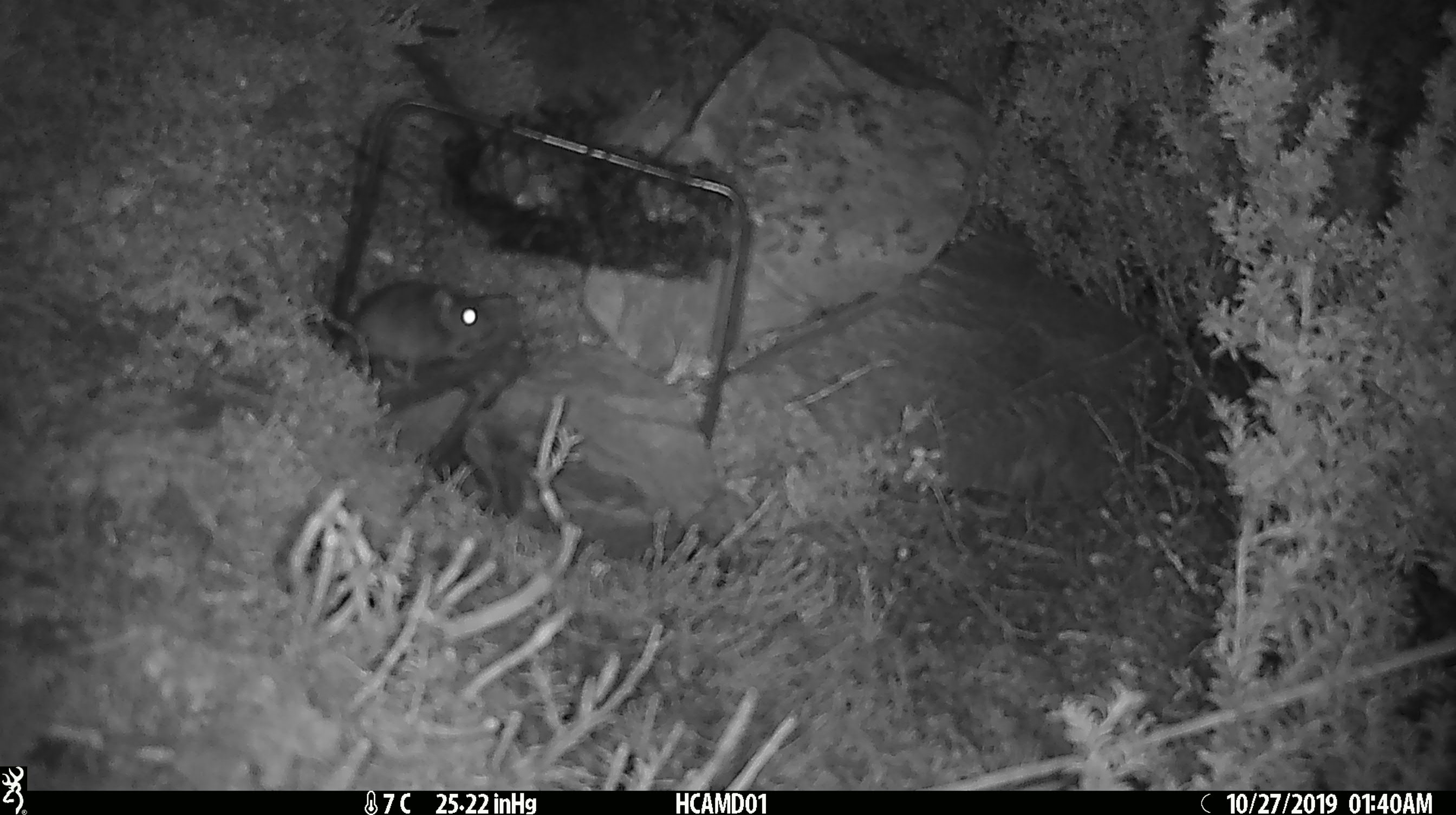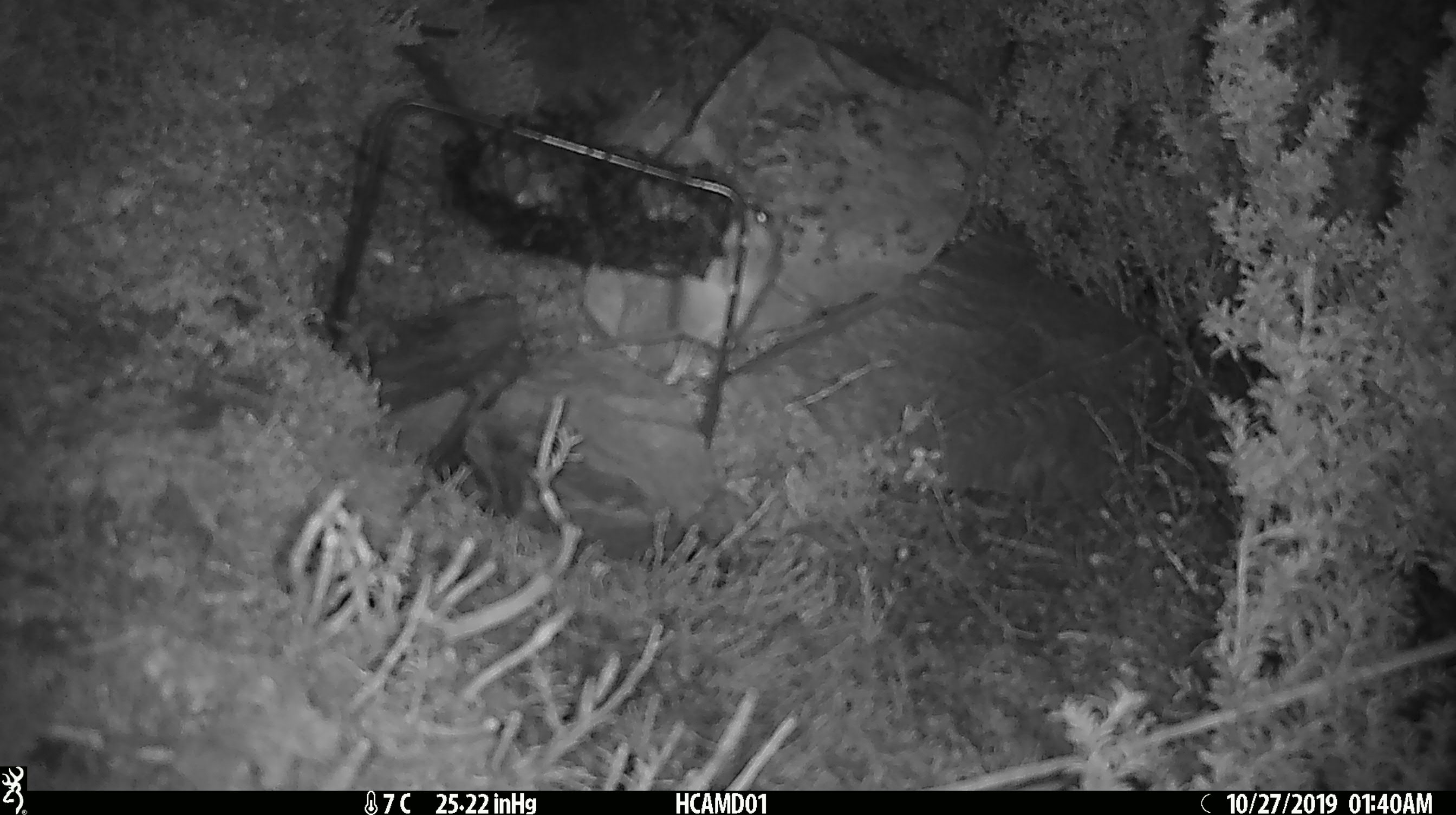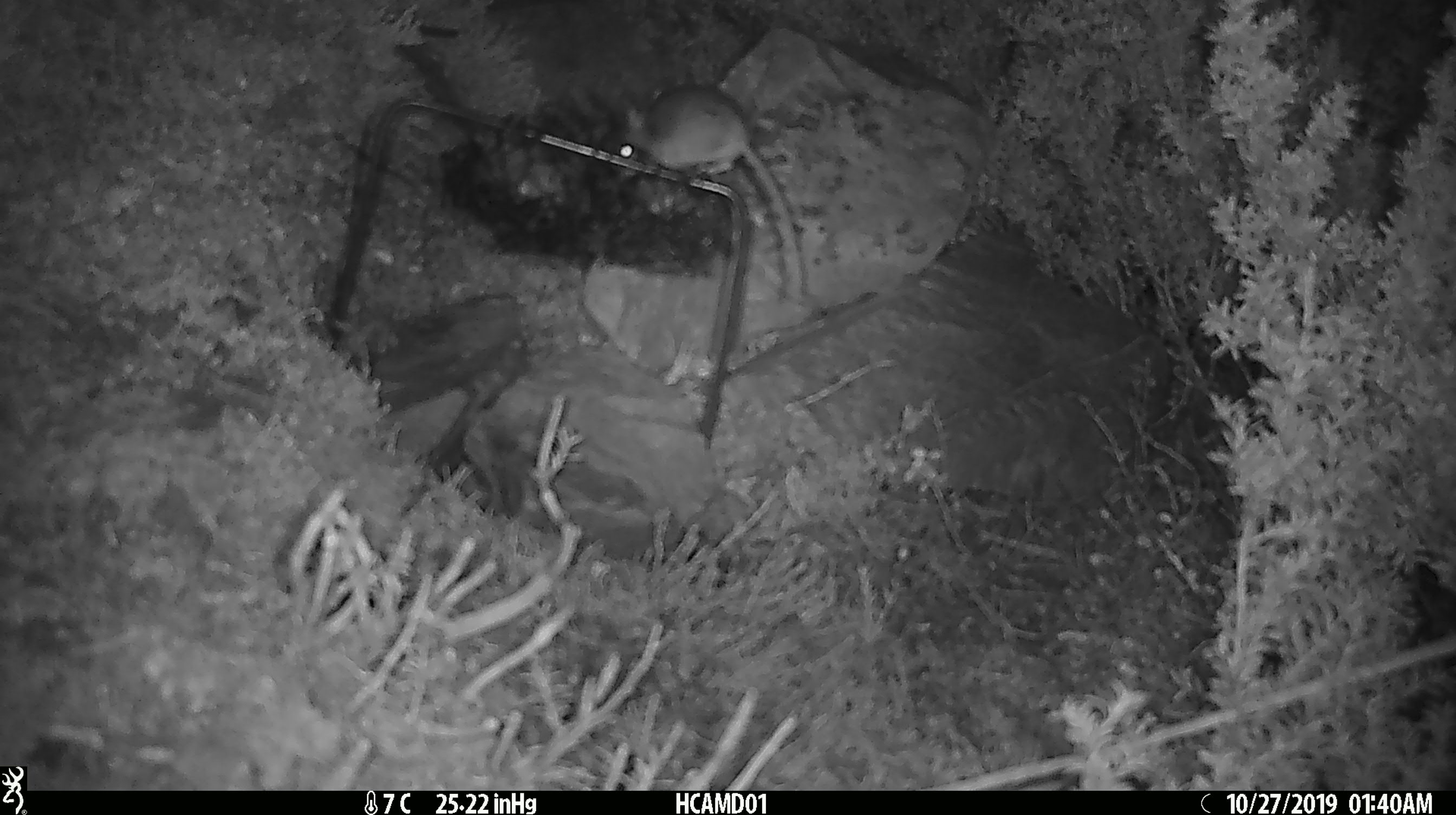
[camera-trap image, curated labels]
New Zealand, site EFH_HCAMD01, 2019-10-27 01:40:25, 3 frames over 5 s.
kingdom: Animalia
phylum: Chordata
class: Mammalia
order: Rodentia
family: Muridae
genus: Mus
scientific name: Mus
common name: mouse